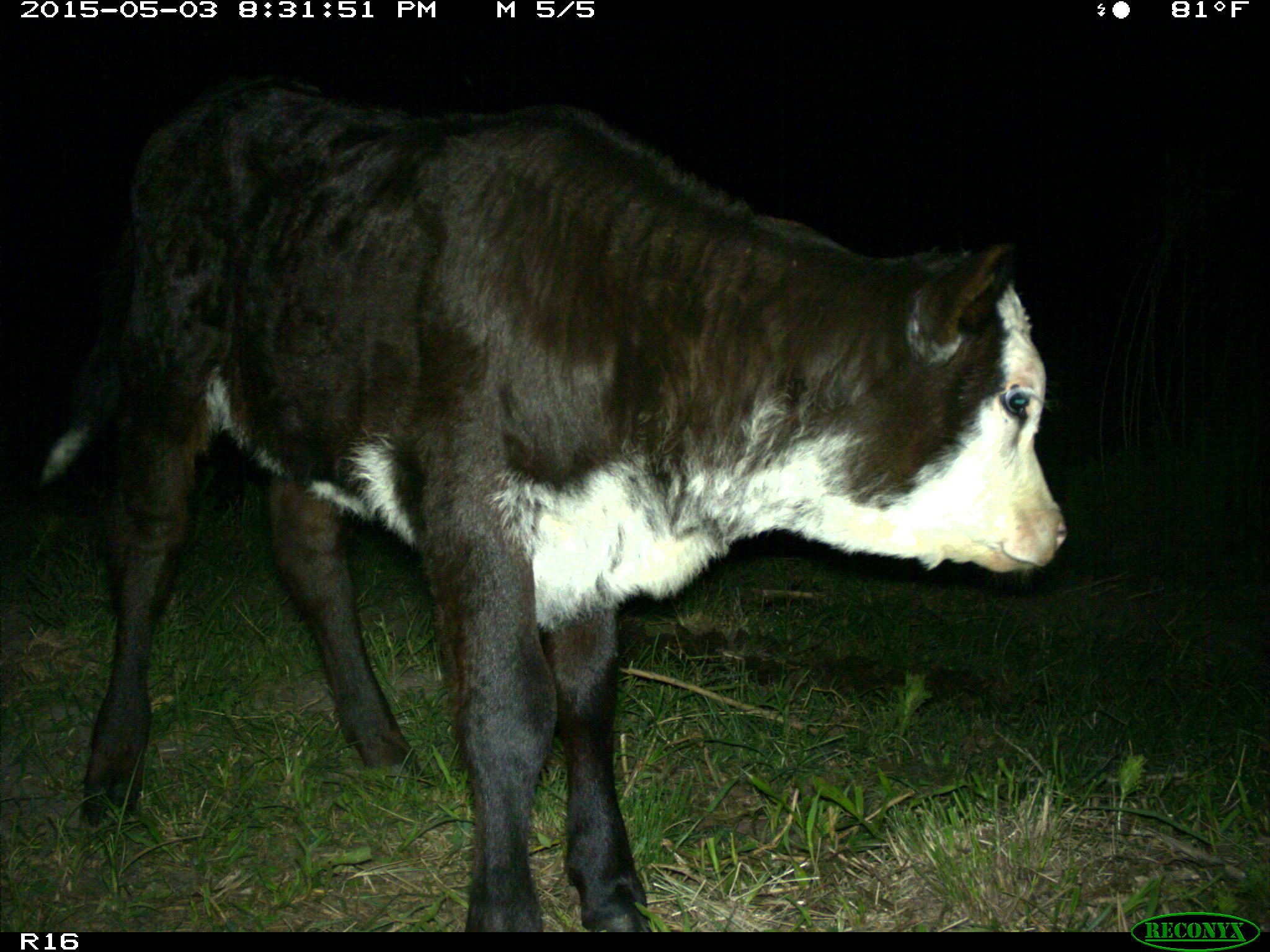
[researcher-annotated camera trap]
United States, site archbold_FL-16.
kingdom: Animalia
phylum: Chordata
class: Mammalia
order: Artiodactyla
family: Bovidae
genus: Bos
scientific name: Bos taurus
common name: domestic cow